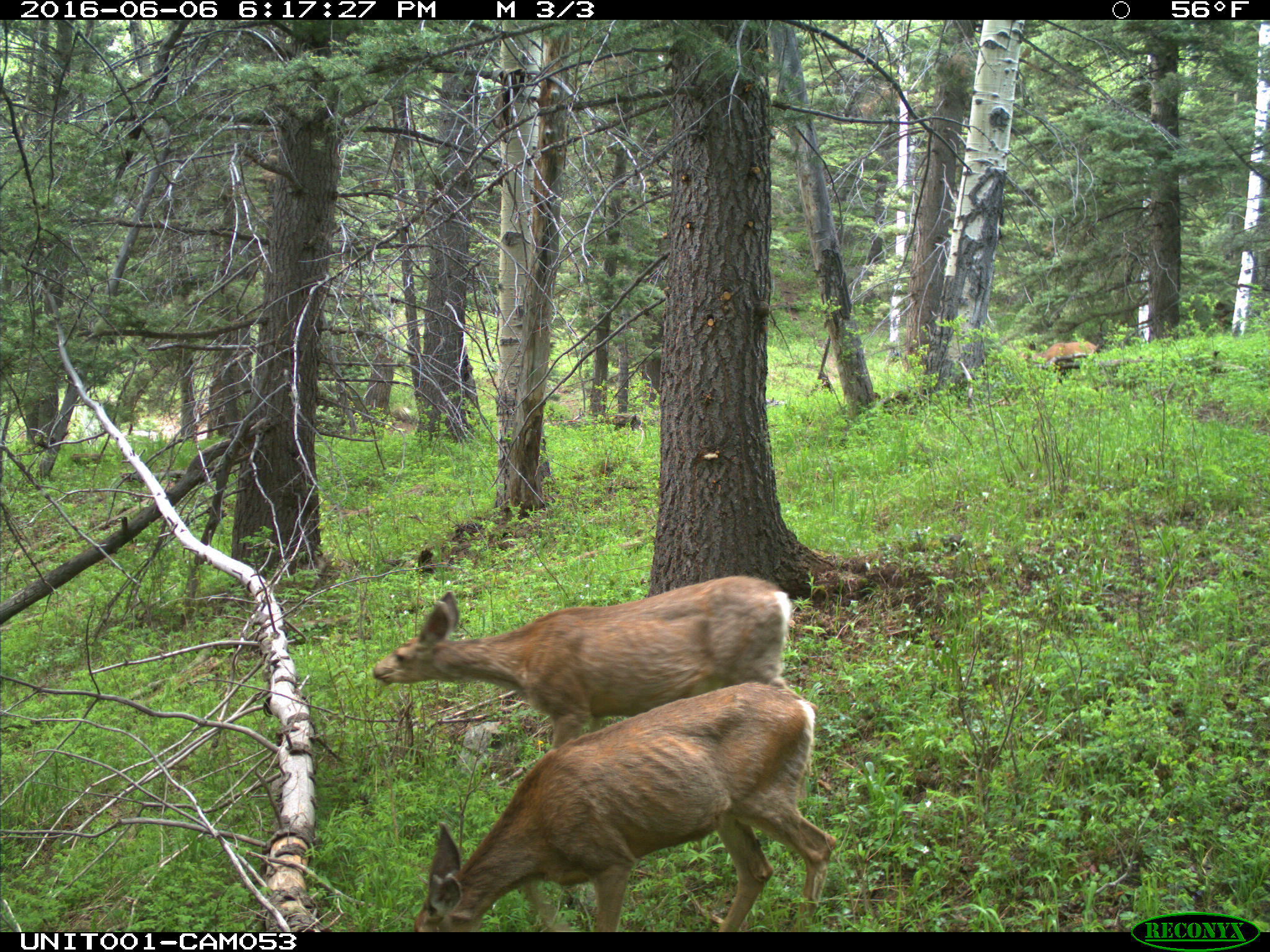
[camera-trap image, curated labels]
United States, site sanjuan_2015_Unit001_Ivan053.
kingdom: Animalia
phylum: Chordata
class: Mammalia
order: Artiodactyla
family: Cervidae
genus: Odocoileus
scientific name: Odocoileus hemionus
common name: mule deer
Odocoileus hemionus (mule deer).